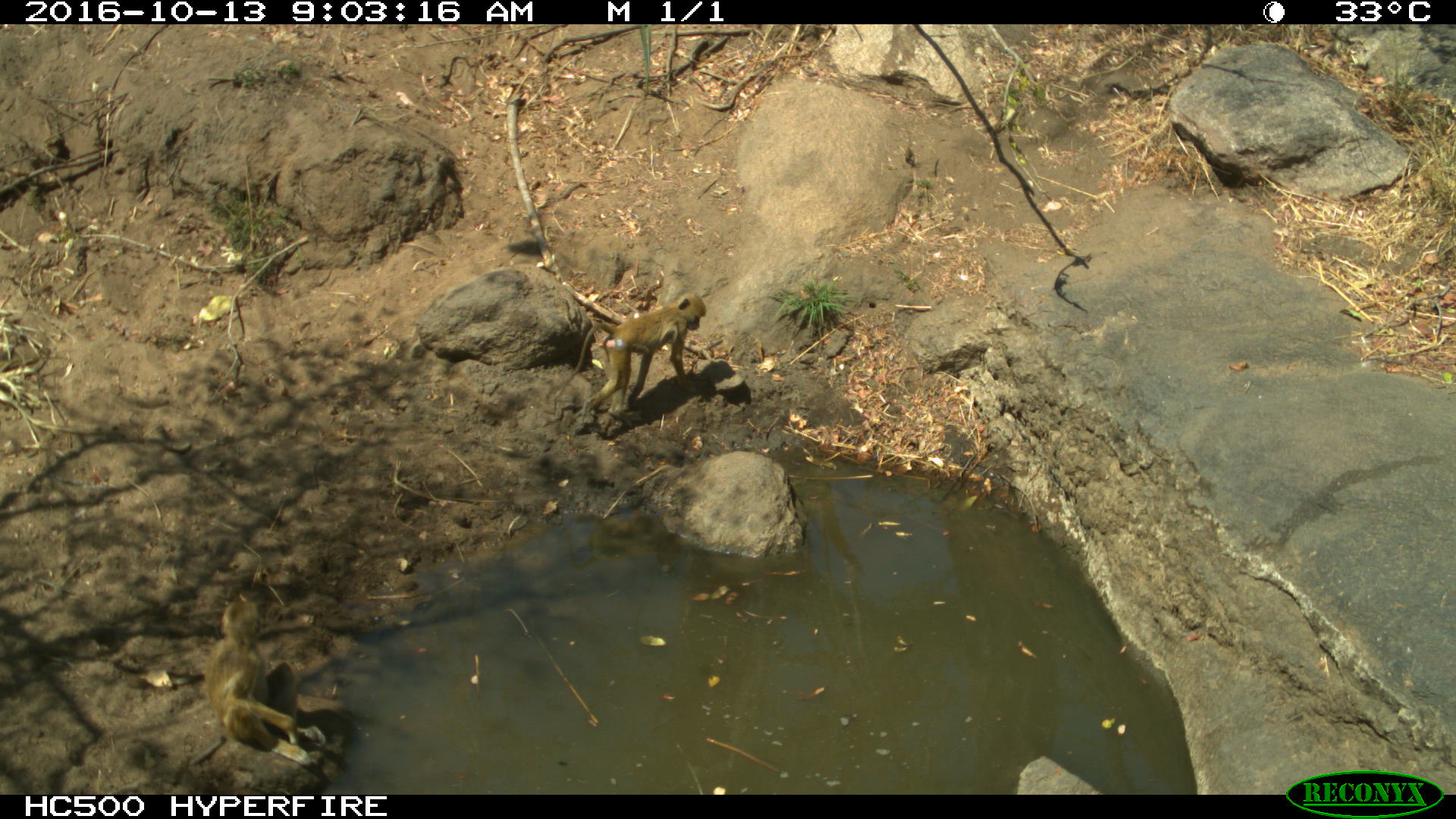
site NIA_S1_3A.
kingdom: Animalia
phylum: Chordata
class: Mammalia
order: Primates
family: Cercopithecidae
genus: Papio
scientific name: Papio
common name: baboon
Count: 2.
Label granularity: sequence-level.